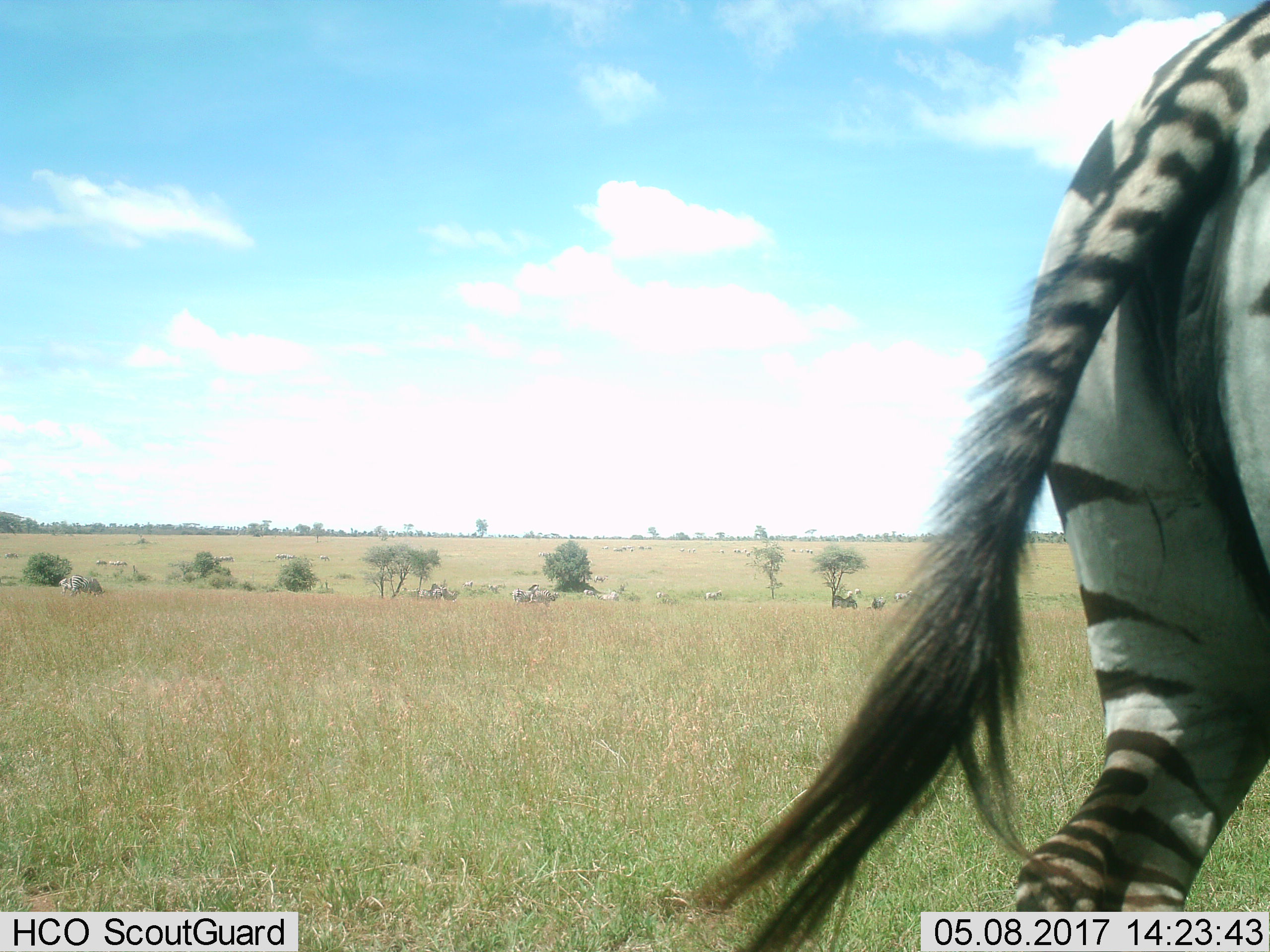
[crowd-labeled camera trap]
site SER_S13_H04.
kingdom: Animalia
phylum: Chordata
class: Mammalia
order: Perissodactyla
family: Equidae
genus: Equus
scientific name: Equus quagga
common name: plains zebra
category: zebraplains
Zebraplains (plains zebra) (Equus quagga), count 5. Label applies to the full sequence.